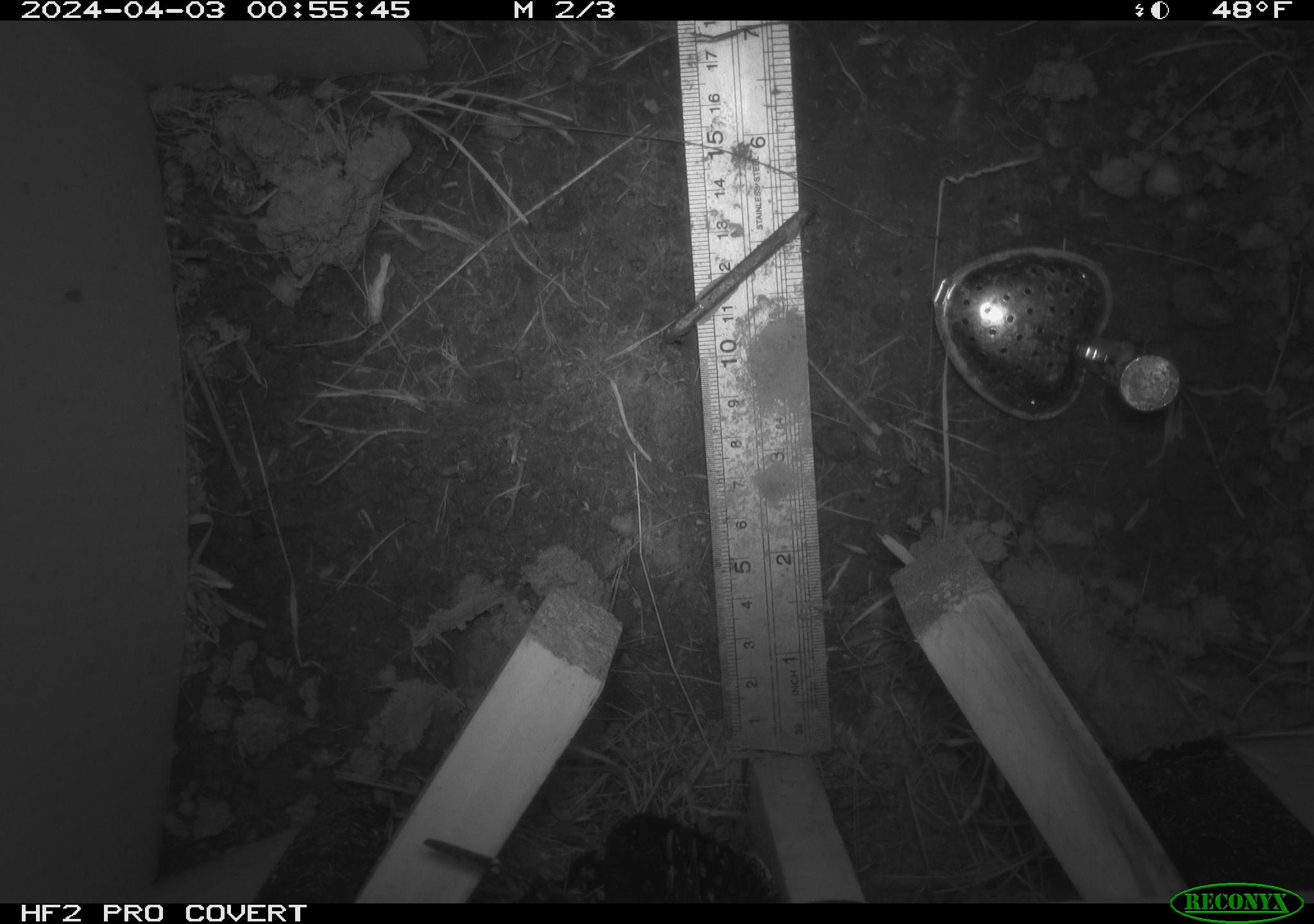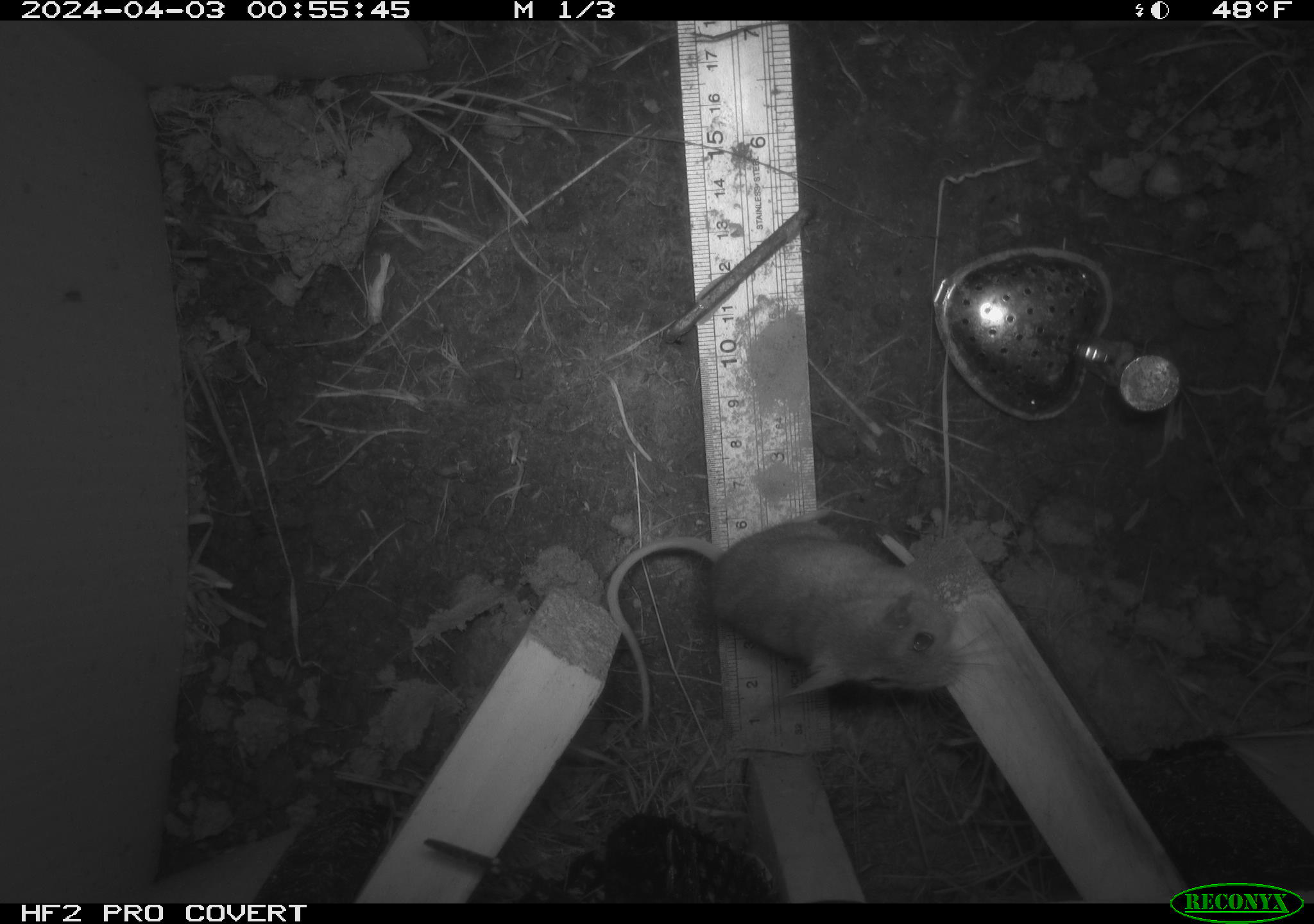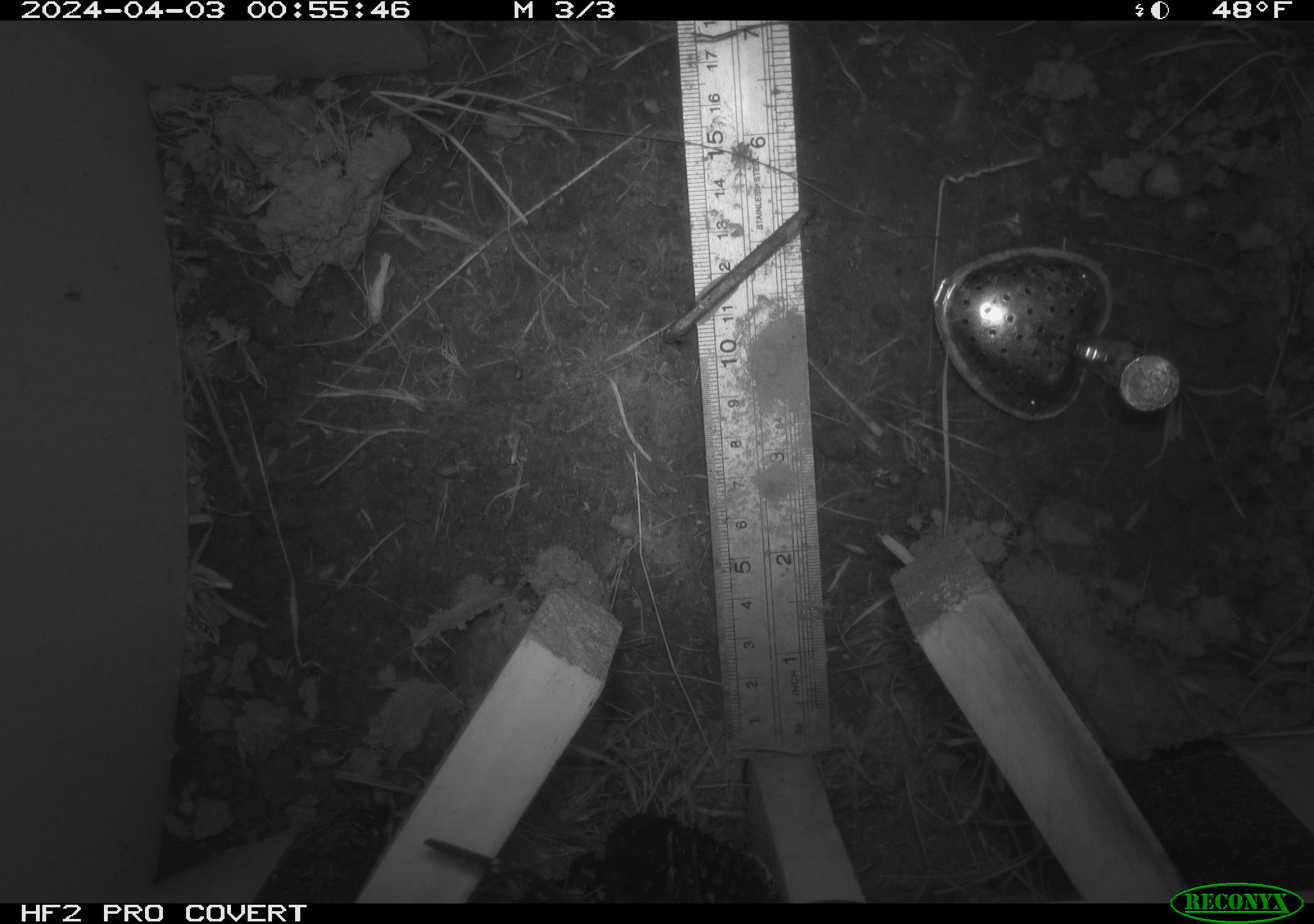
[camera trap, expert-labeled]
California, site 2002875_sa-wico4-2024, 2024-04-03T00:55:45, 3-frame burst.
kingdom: Animalia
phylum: Chordata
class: Mammalia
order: Rodentia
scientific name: Rodentia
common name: rodent